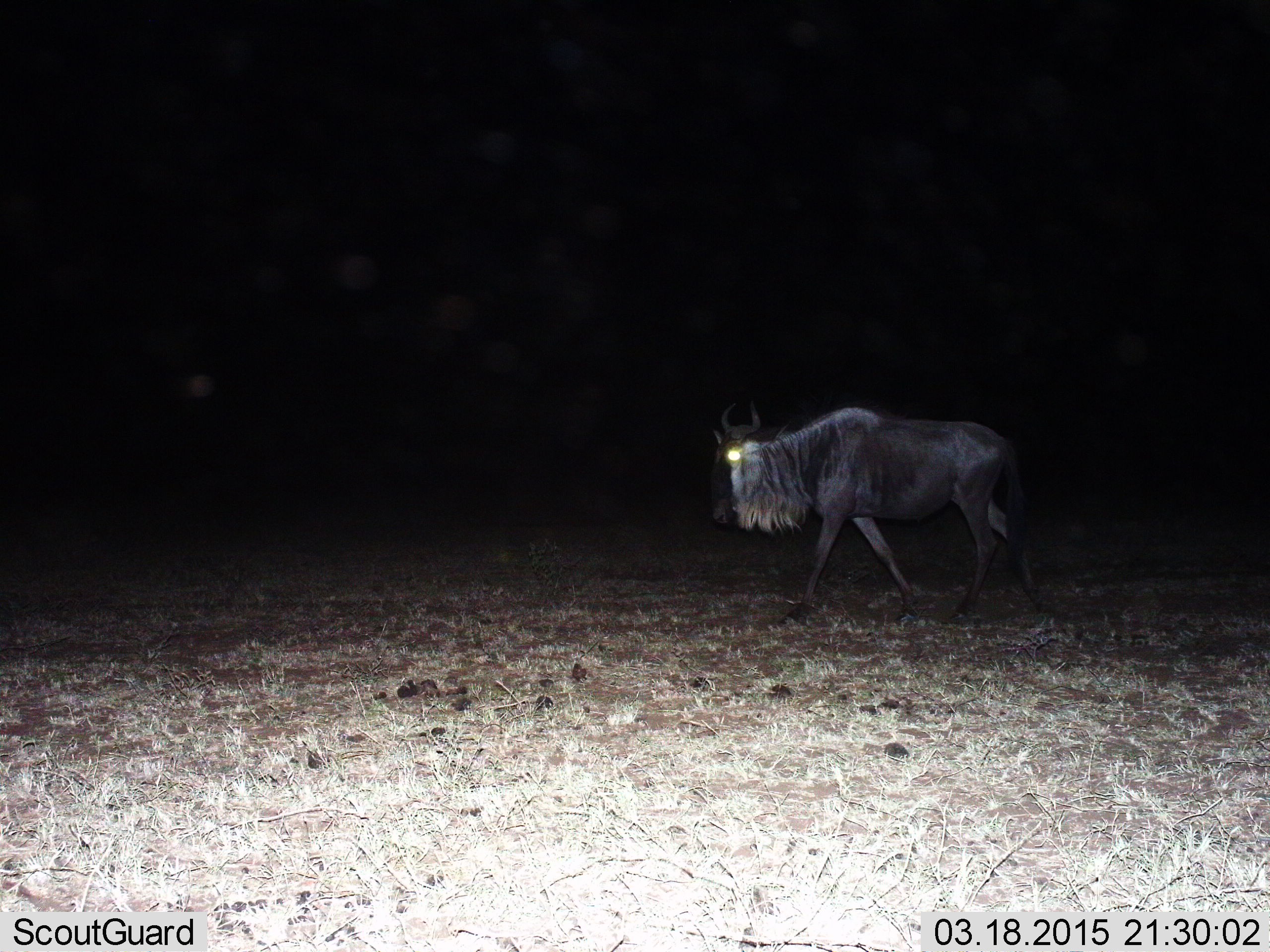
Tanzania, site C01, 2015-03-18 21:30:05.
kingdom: Animalia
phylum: Chordata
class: Mammalia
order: Artiodactyla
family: Bovidae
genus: Connochaetes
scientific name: Connochaetes taurinus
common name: blue wildebeest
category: wildebeest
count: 1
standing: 0%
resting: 0%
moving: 100%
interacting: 0%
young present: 0%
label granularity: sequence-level